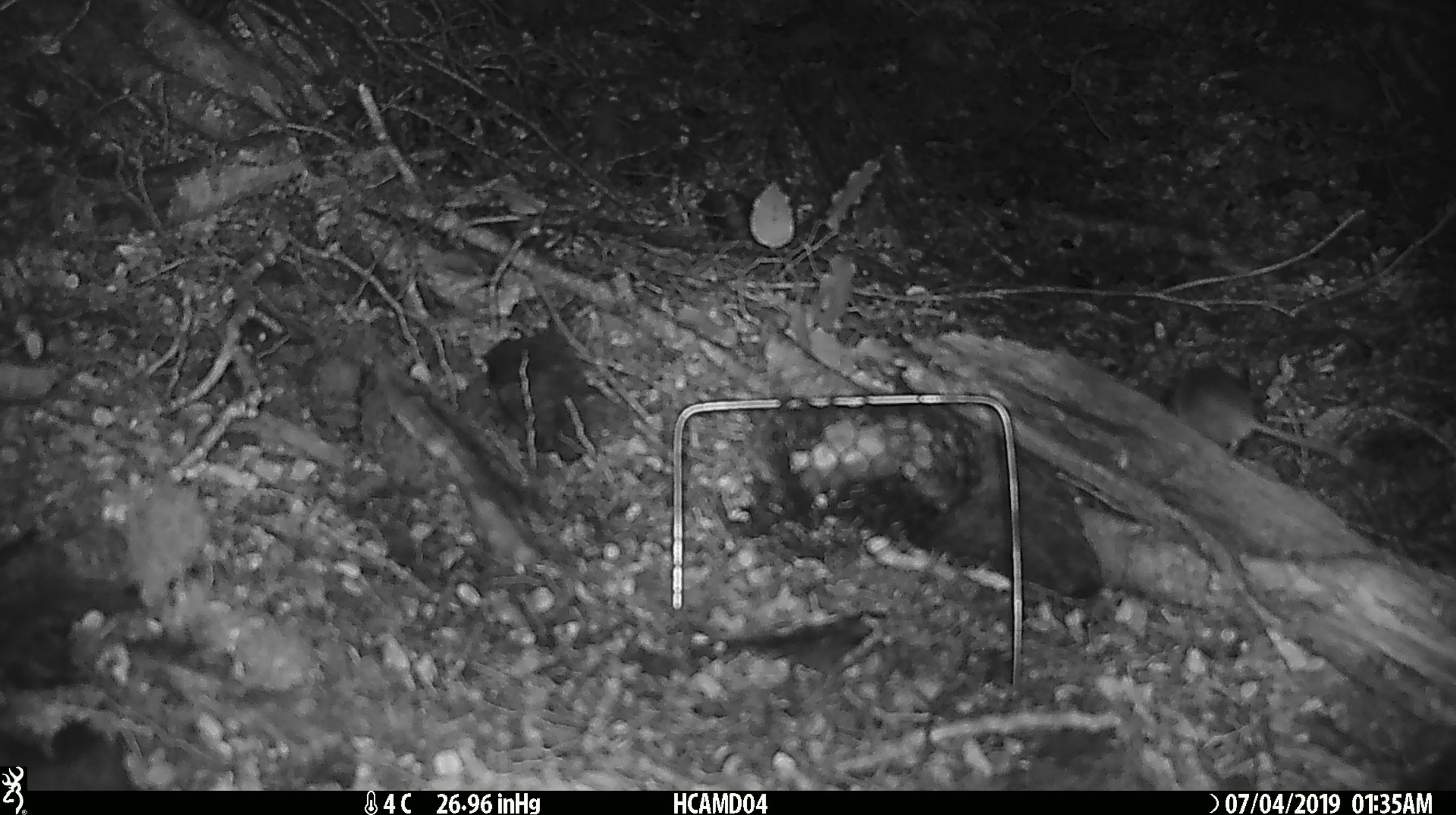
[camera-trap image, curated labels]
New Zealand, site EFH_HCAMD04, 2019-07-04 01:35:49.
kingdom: Animalia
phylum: Chordata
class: Mammalia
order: Rodentia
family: Muridae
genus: Mus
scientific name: Mus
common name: mouse